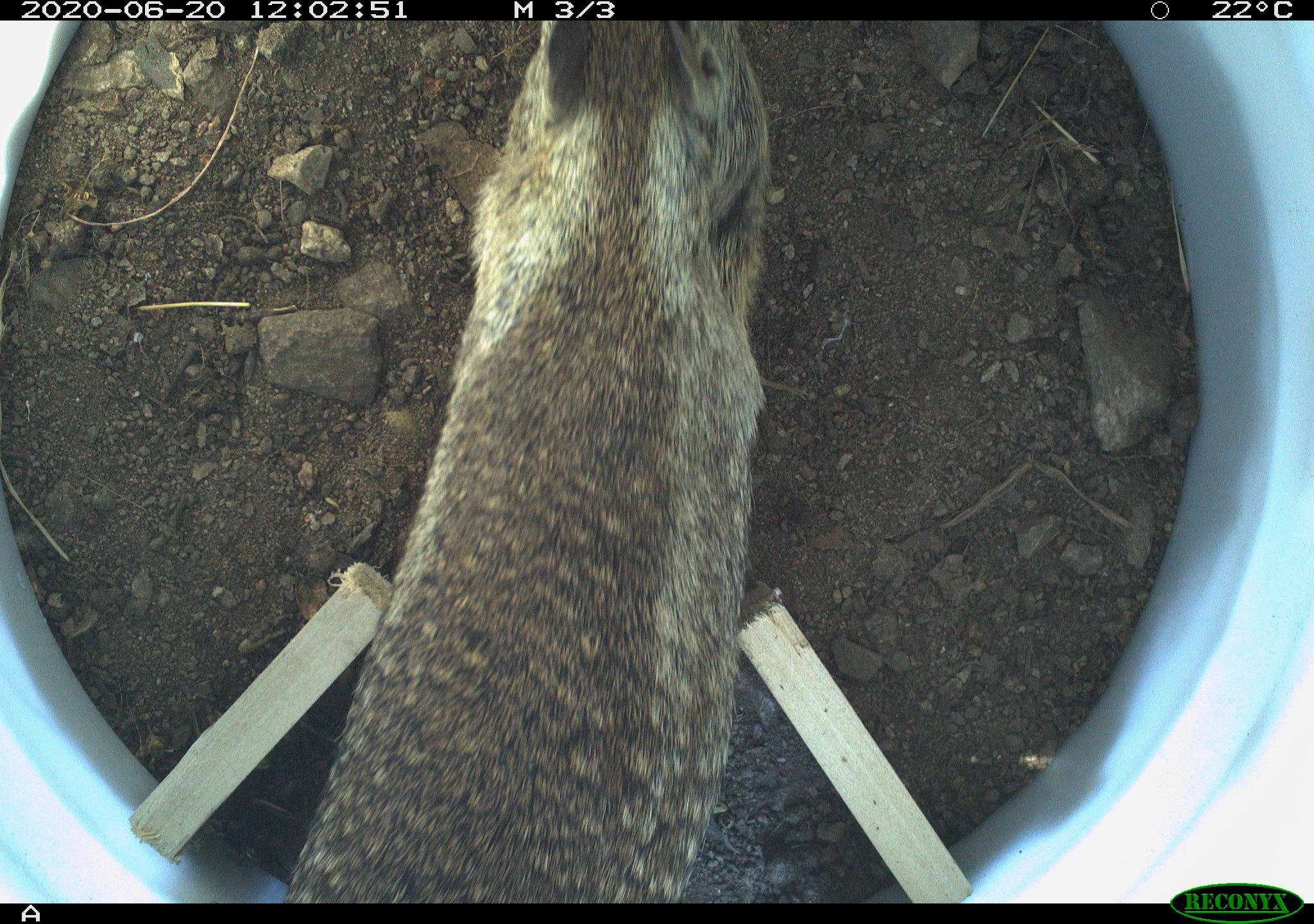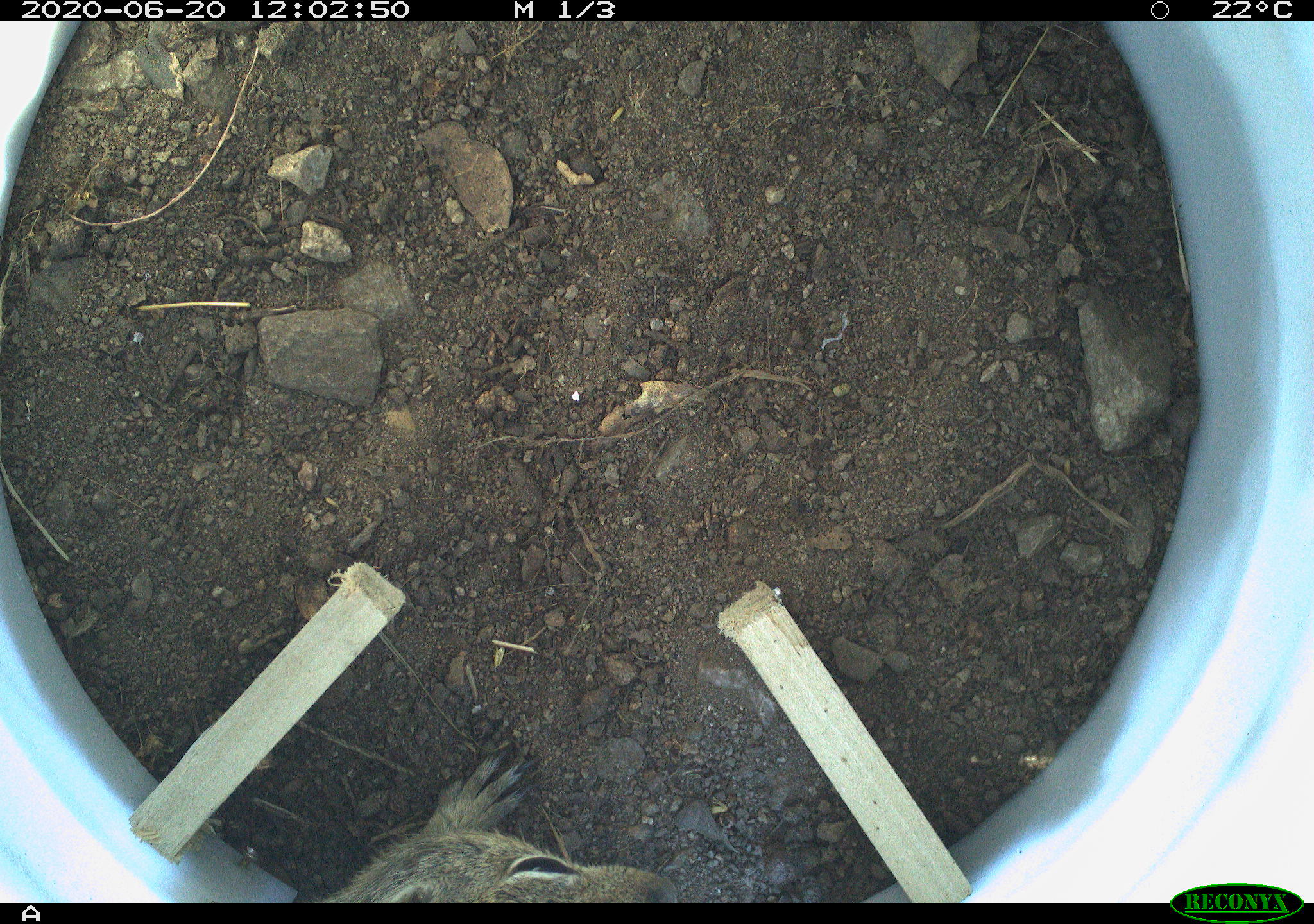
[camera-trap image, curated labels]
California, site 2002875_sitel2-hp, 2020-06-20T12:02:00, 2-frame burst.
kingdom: Animalia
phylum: Chordata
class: Mammalia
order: Rodentia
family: Sciuridae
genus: Otospermophilus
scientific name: Otospermophilus beecheyi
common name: california ground squirrel